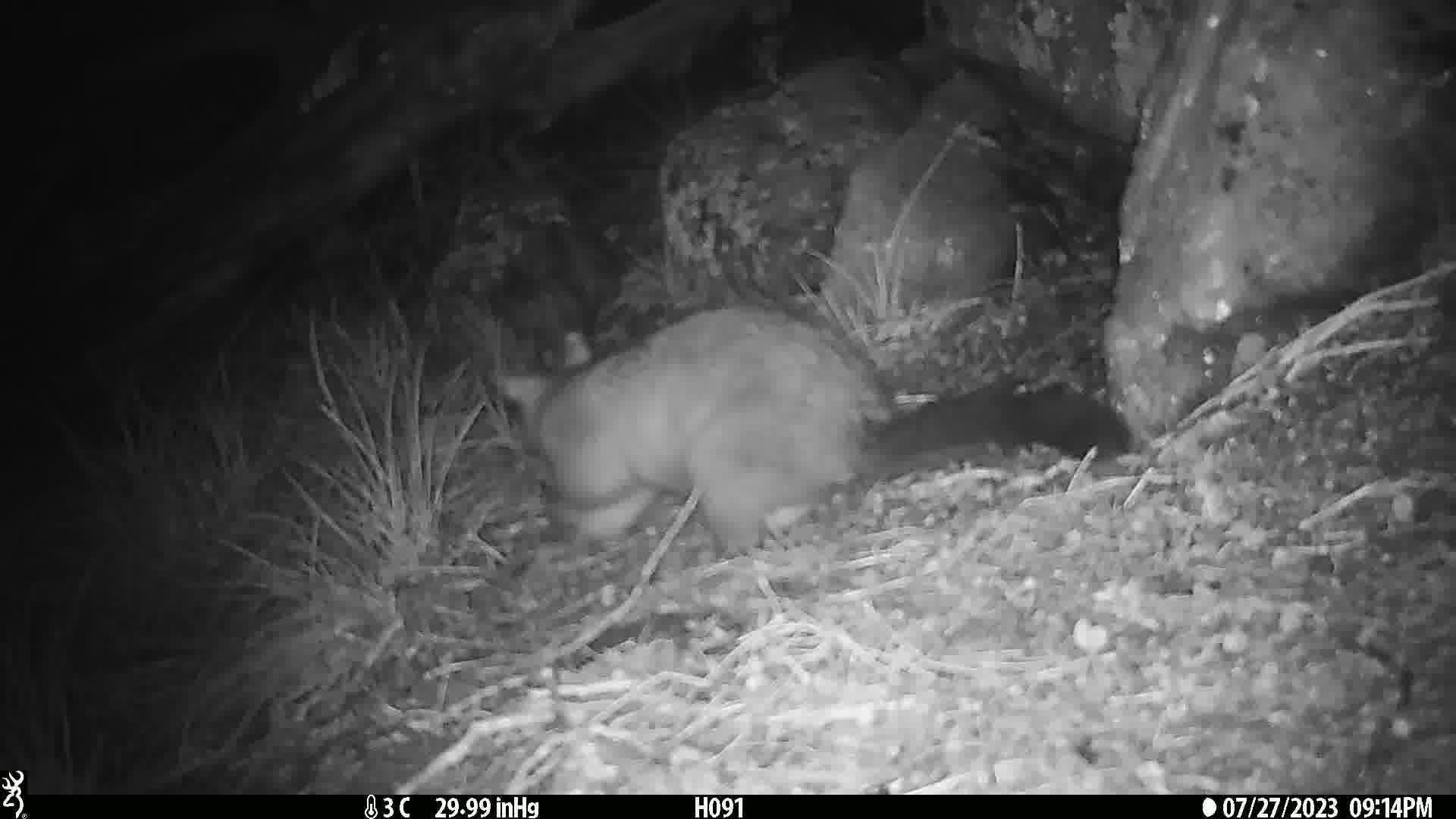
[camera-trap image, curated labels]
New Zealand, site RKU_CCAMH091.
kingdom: Animalia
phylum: Chordata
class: Mammalia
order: Diprotodontia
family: Phalangeridae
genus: Trichosurus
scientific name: Trichosurus vulpecula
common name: common brushtail possum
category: possum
Possum (common brushtail possum) (Trichosurus vulpecula).